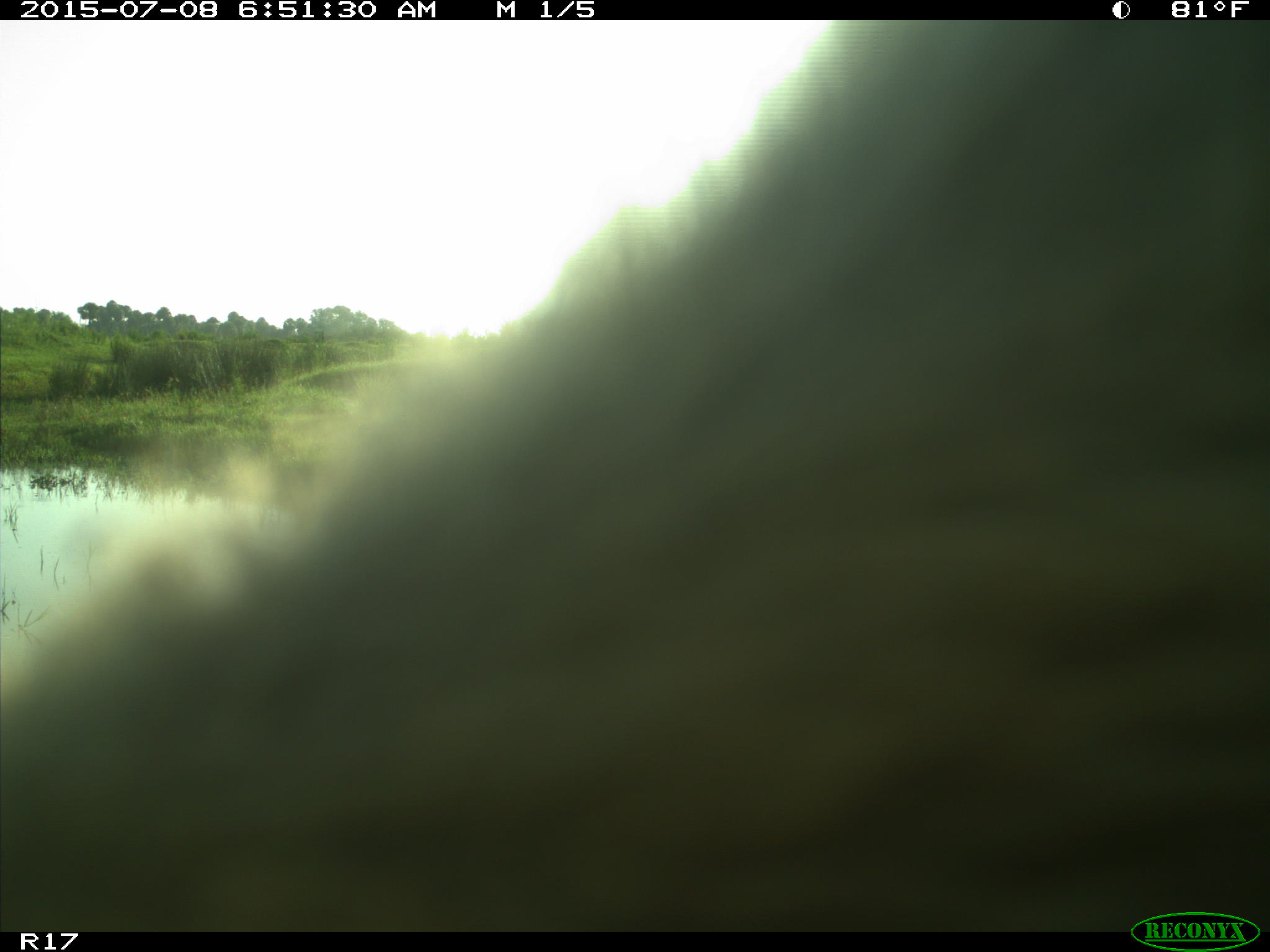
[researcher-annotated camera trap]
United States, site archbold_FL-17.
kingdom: Animalia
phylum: Chordata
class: Mammalia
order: Artiodactyla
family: Bovidae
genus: Bos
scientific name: Bos taurus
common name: domestic cow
Bos taurus (domestic cow).